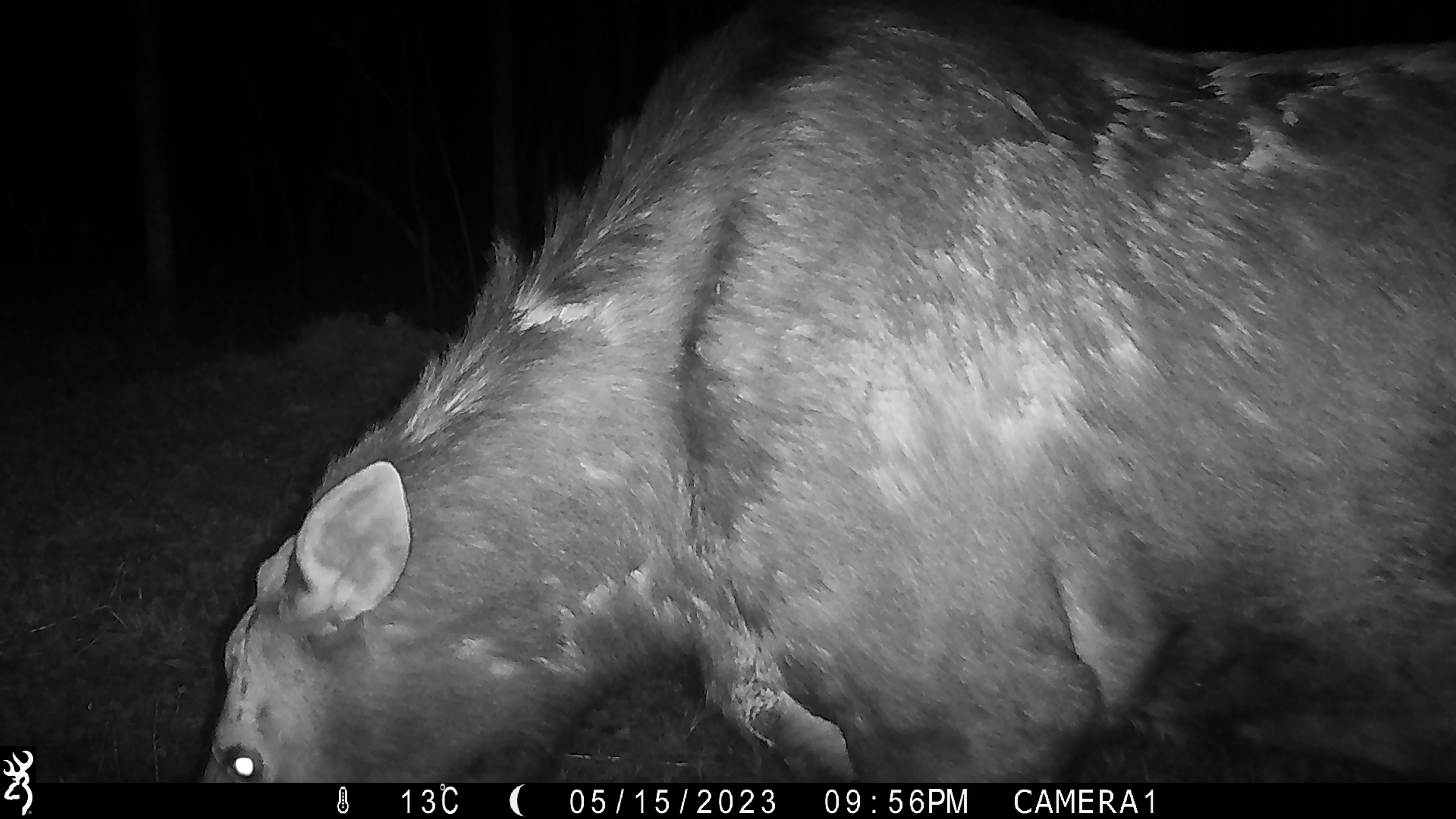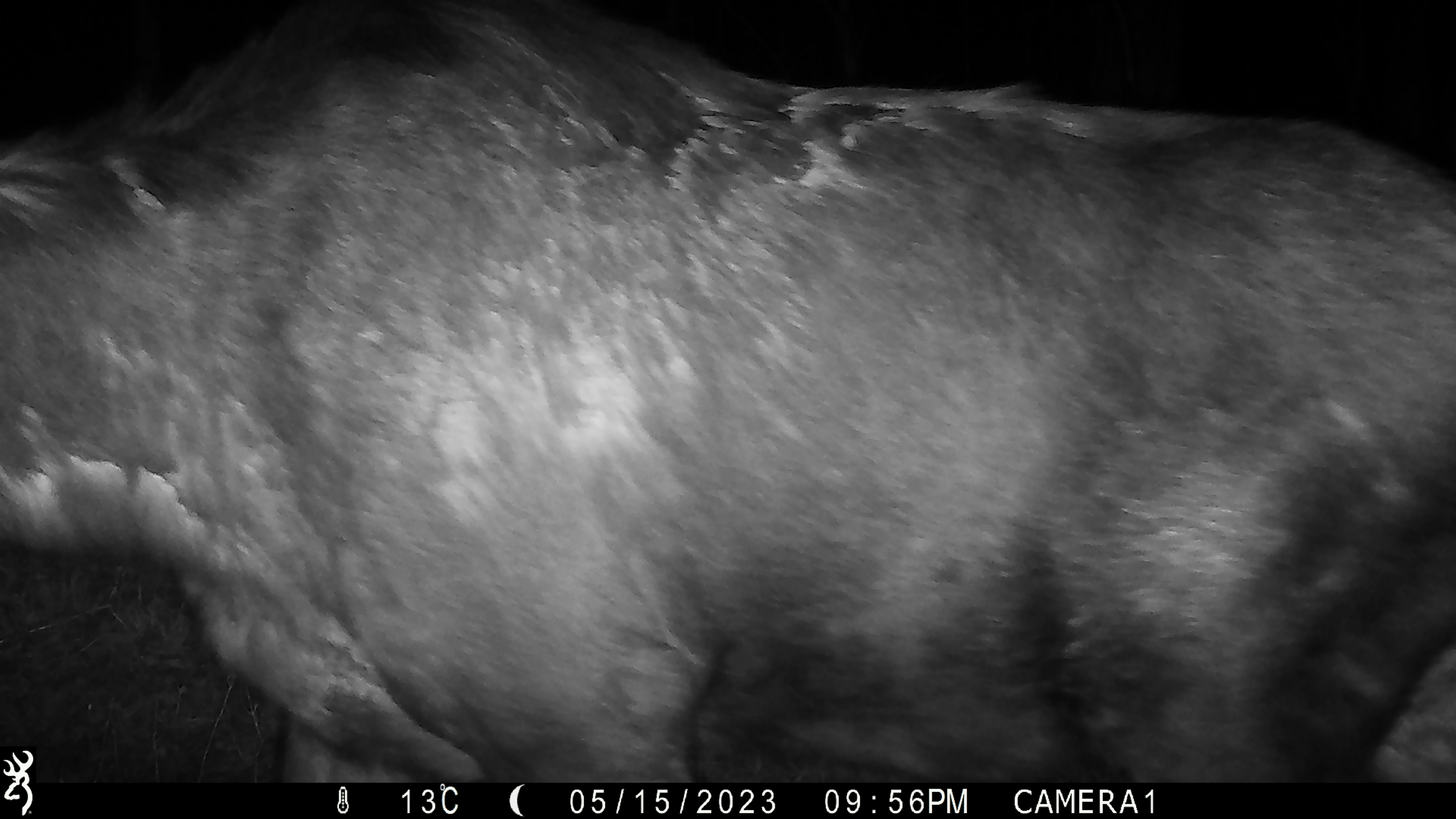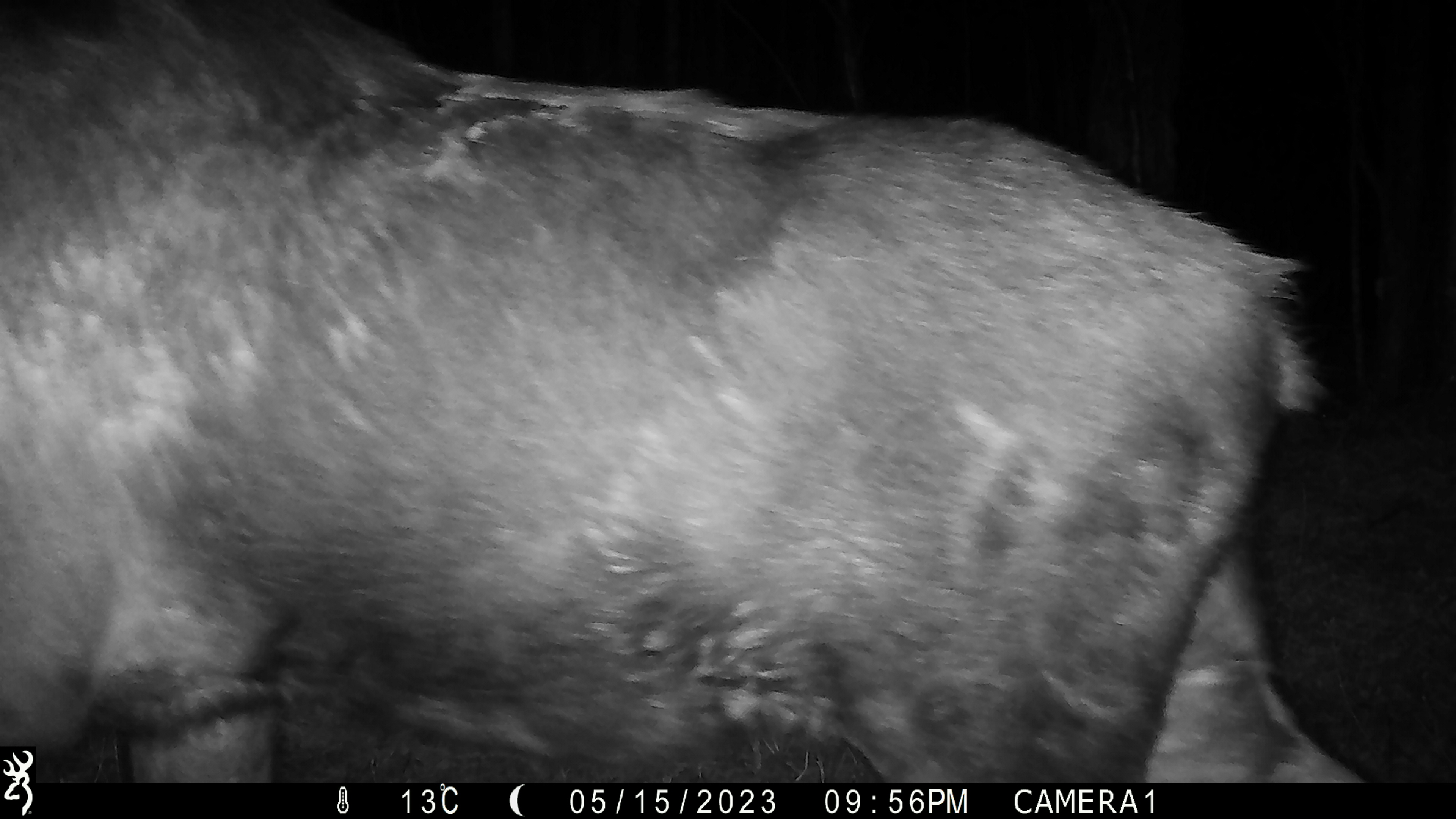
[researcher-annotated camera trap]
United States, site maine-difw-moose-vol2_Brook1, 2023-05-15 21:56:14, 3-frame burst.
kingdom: Animalia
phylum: Chordata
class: Mammalia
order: Artiodactyla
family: Cervidae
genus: Alces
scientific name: Alces alces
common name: moose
Moose (Alces alces).